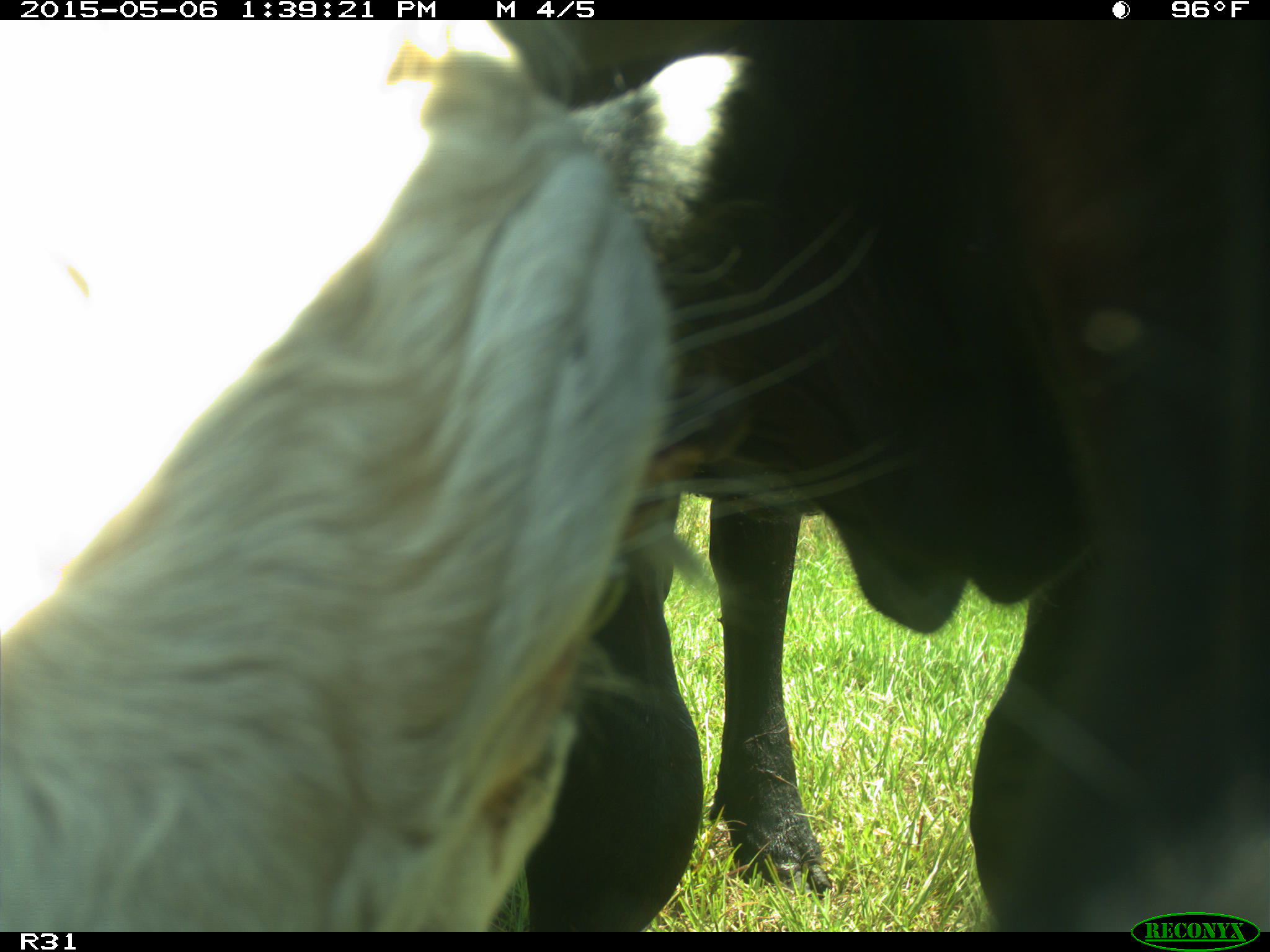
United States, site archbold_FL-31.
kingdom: Animalia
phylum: Chordata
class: Mammalia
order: Artiodactyla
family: Bovidae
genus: Bos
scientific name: Bos taurus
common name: domestic cow